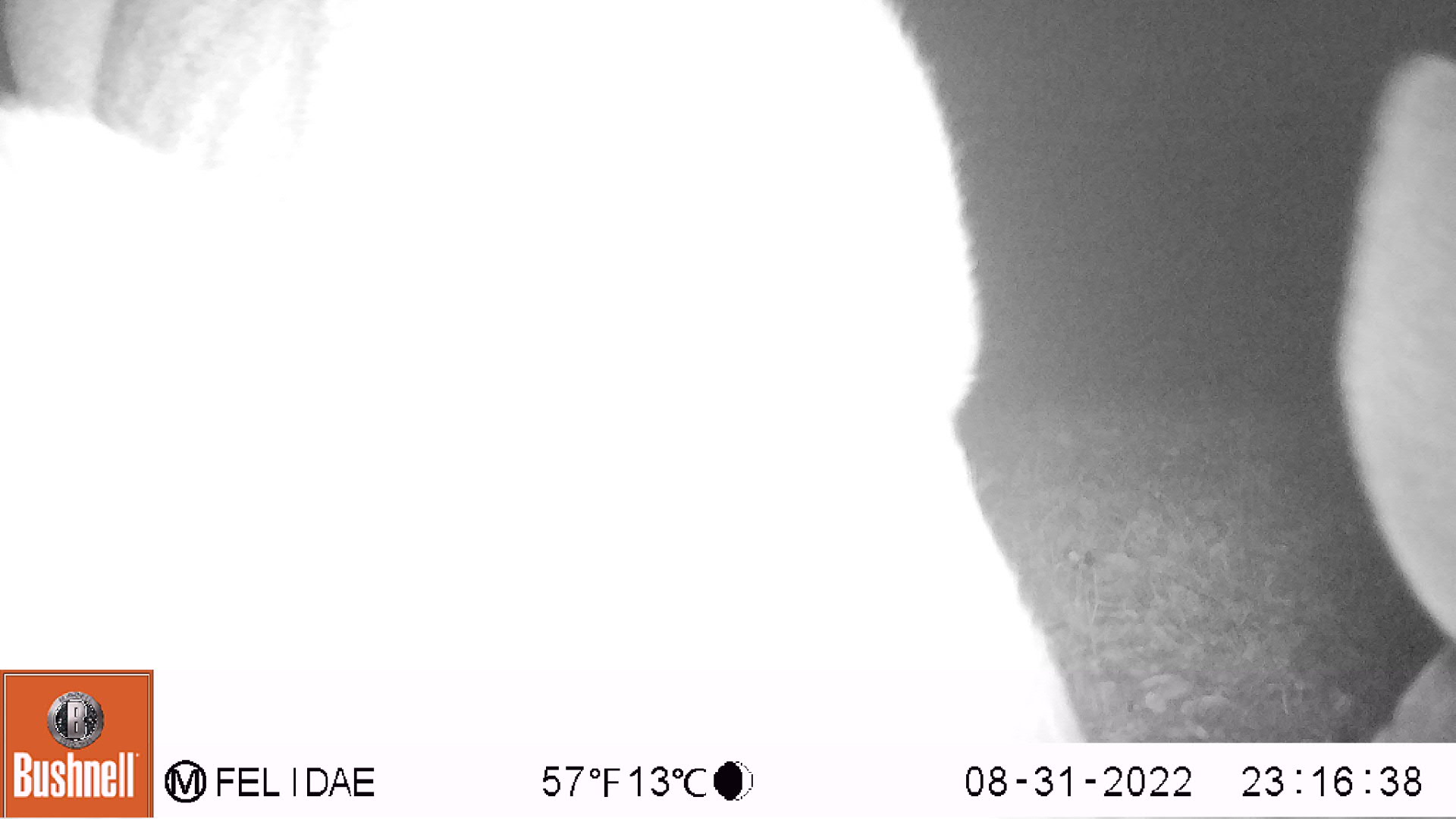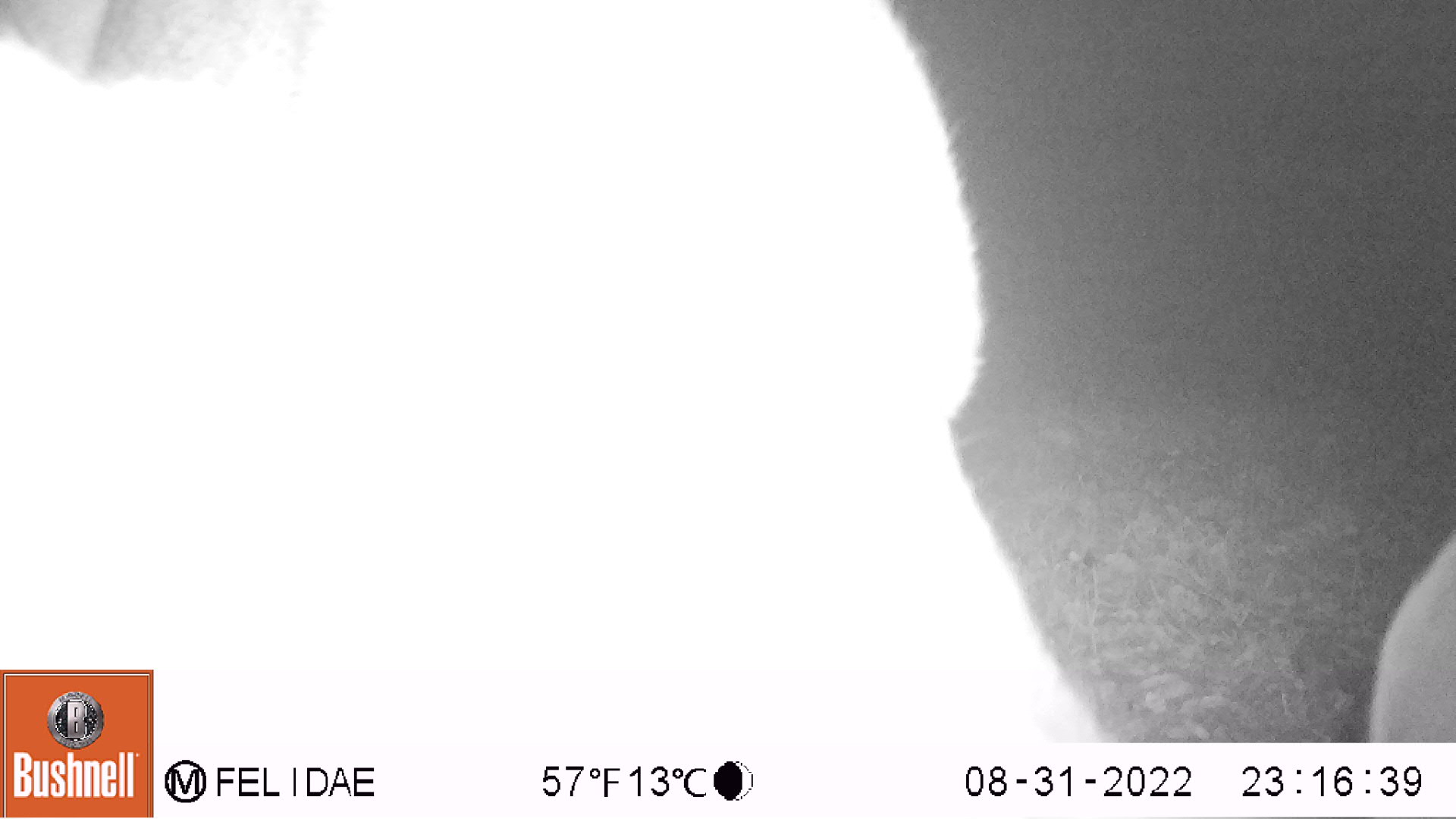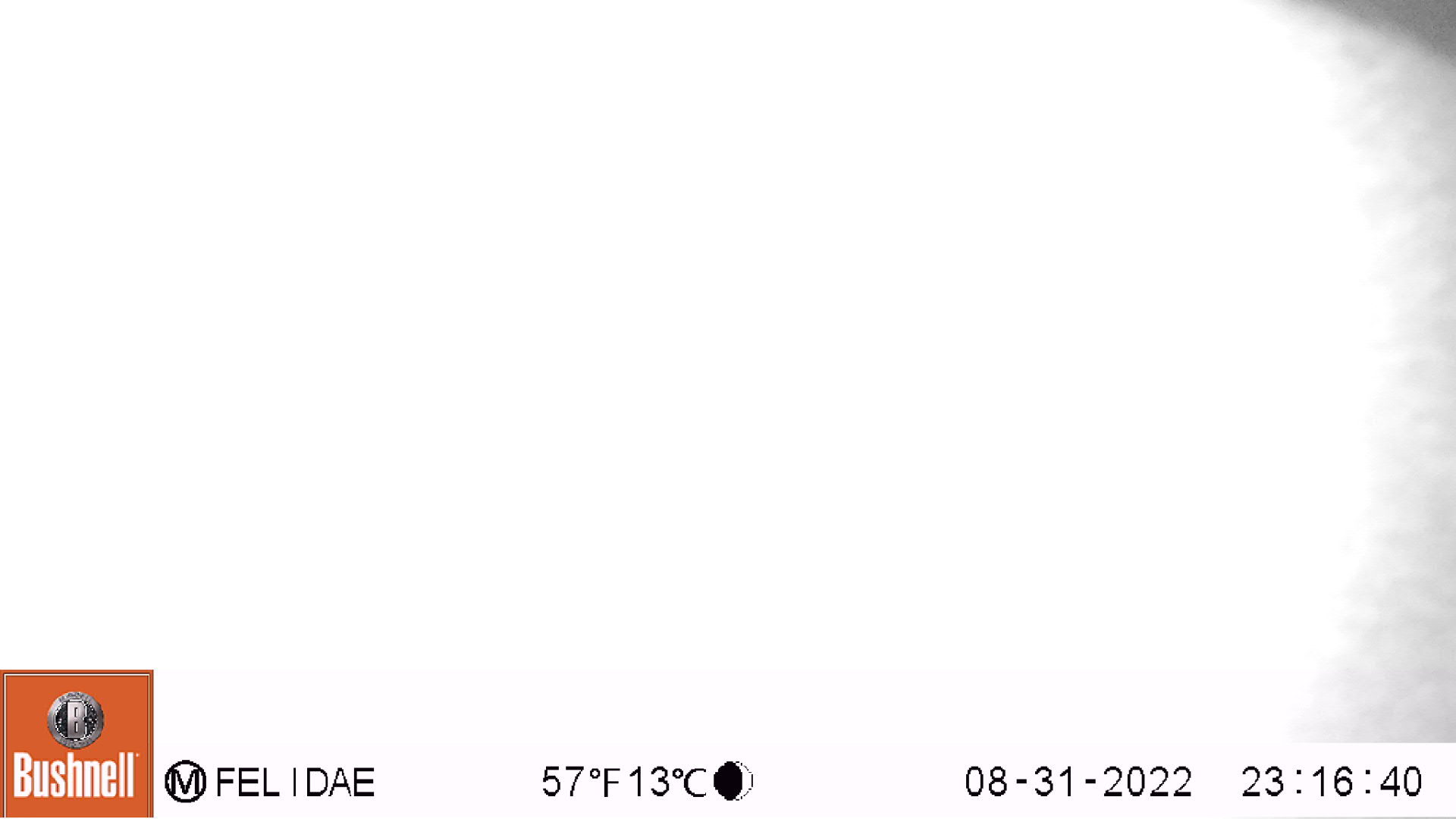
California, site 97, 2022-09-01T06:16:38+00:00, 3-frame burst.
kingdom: Animalia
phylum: Chordata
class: Mammalia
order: Artiodactyla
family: Cervidae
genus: Odocoileus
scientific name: Odocoileus hemionus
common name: mule deer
Mule deer (Odocoileus hemionus).